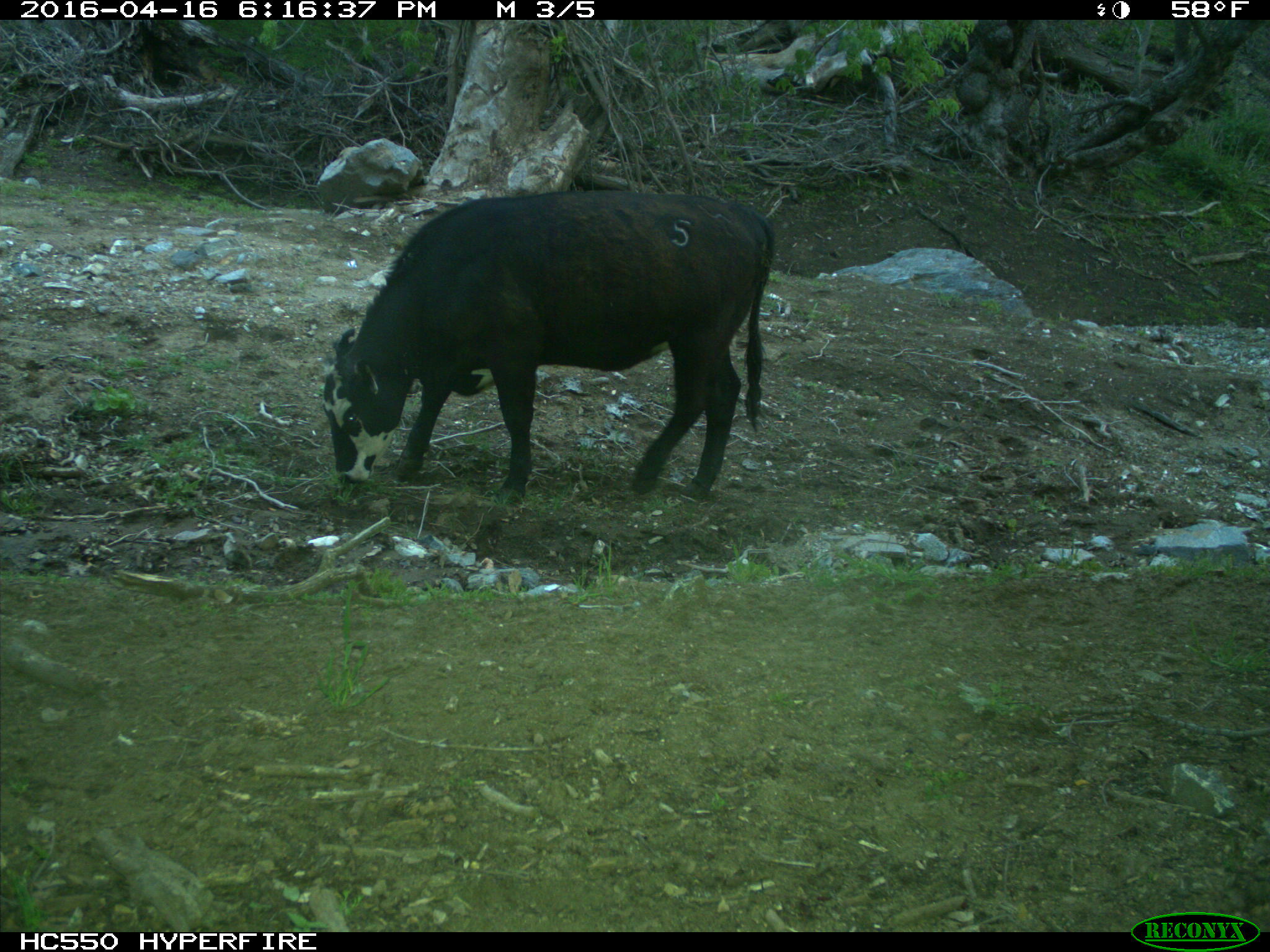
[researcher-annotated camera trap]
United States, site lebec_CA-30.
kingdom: Animalia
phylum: Chordata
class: Mammalia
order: Artiodactyla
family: Bovidae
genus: Bos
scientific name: Bos taurus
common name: domestic cow